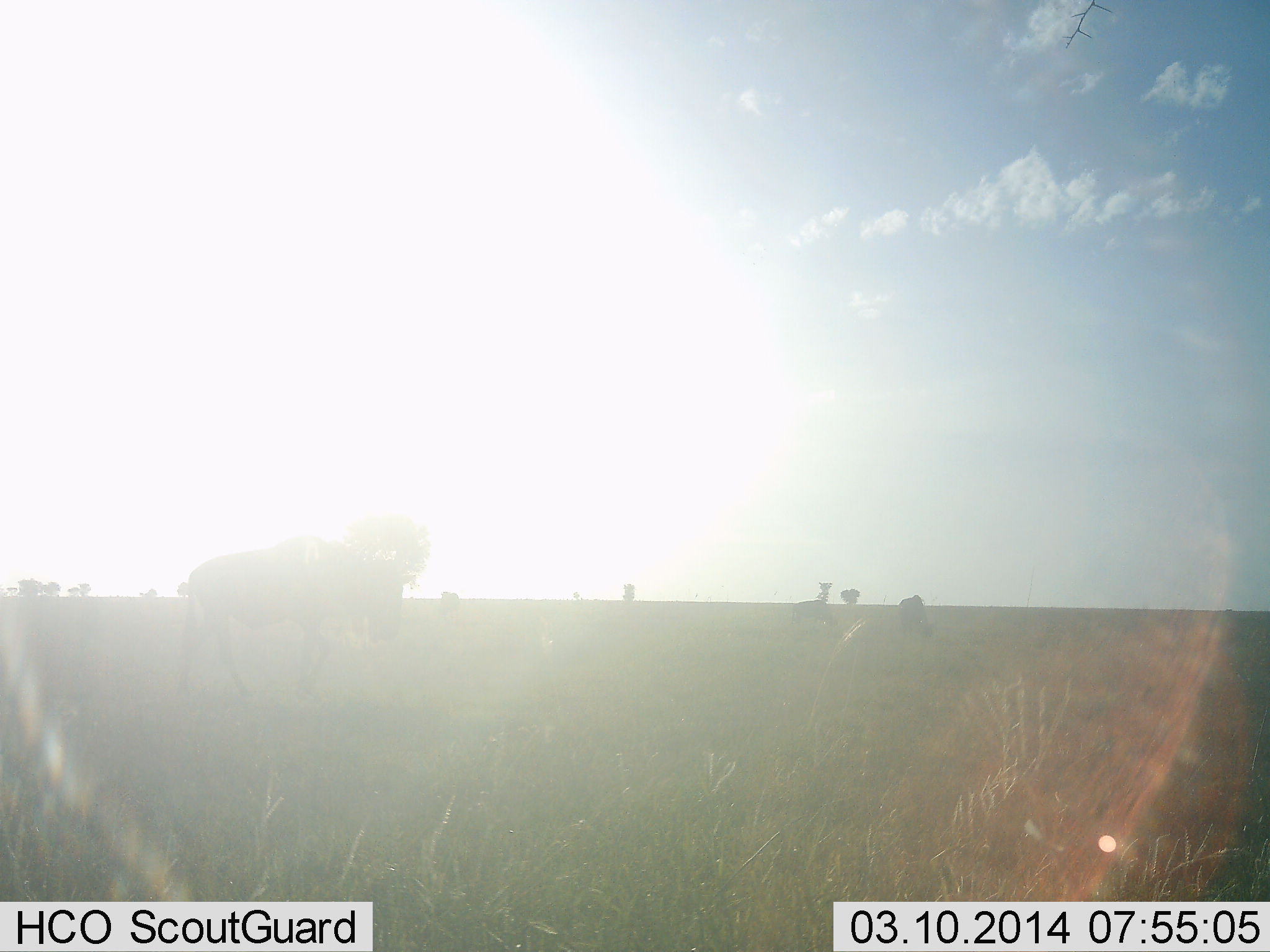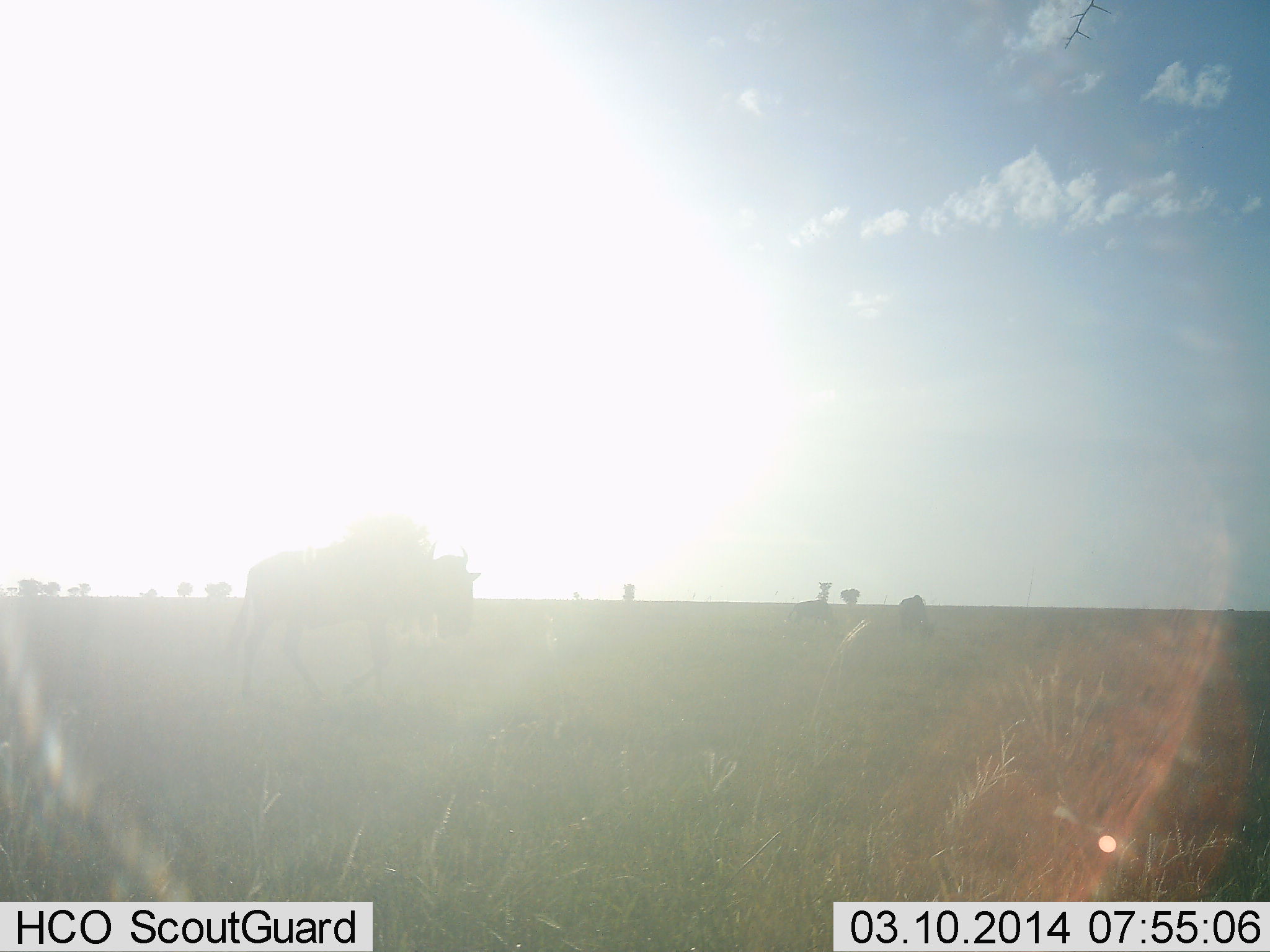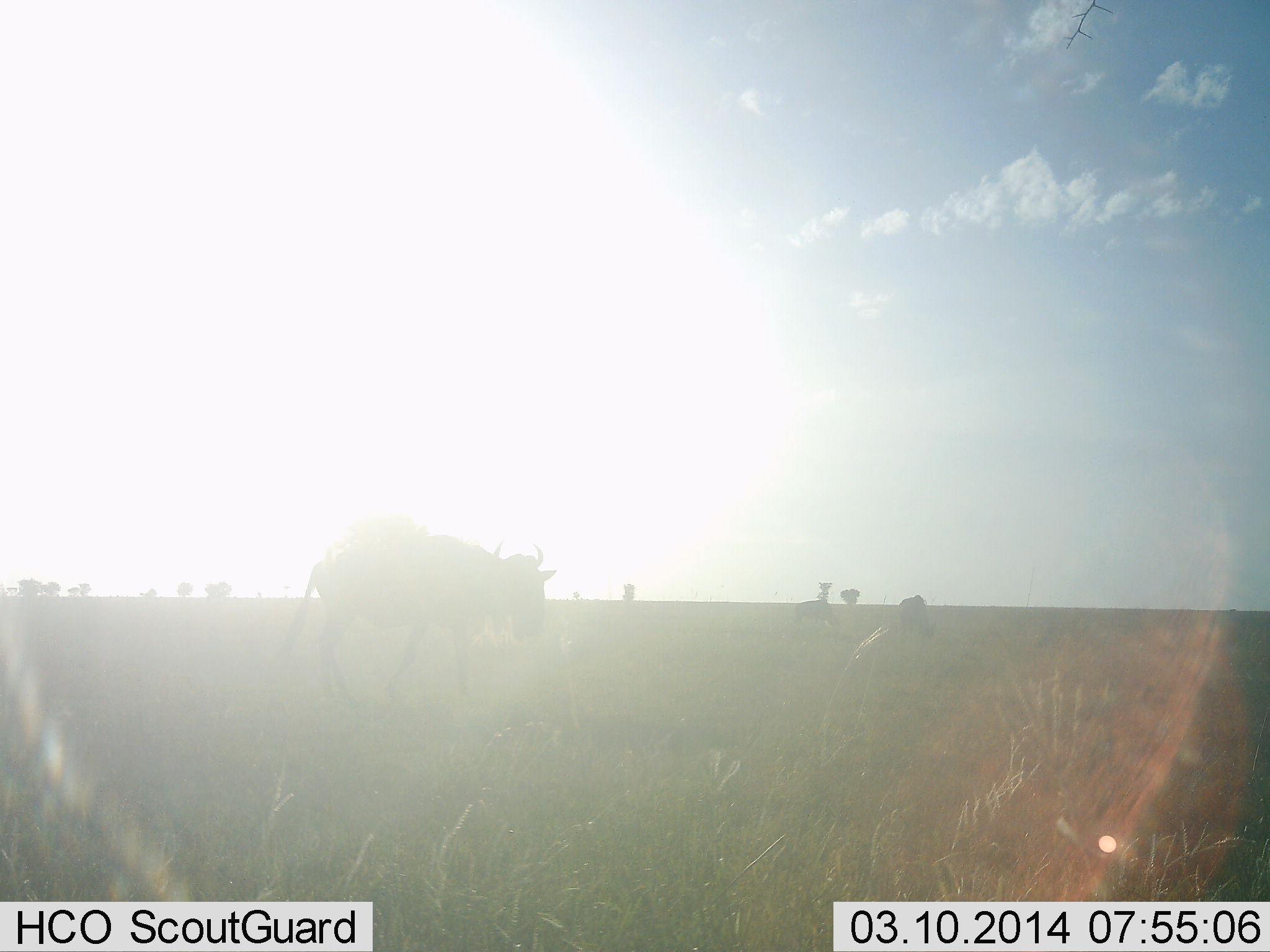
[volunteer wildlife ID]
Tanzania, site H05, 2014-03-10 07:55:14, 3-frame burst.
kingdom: Animalia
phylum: Chordata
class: Mammalia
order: Artiodactyla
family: Bovidae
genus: Connochaetes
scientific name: Connochaetes taurinus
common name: blue wildebeest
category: wildebeest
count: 1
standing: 10%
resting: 0%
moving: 100%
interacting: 0%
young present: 0%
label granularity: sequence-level